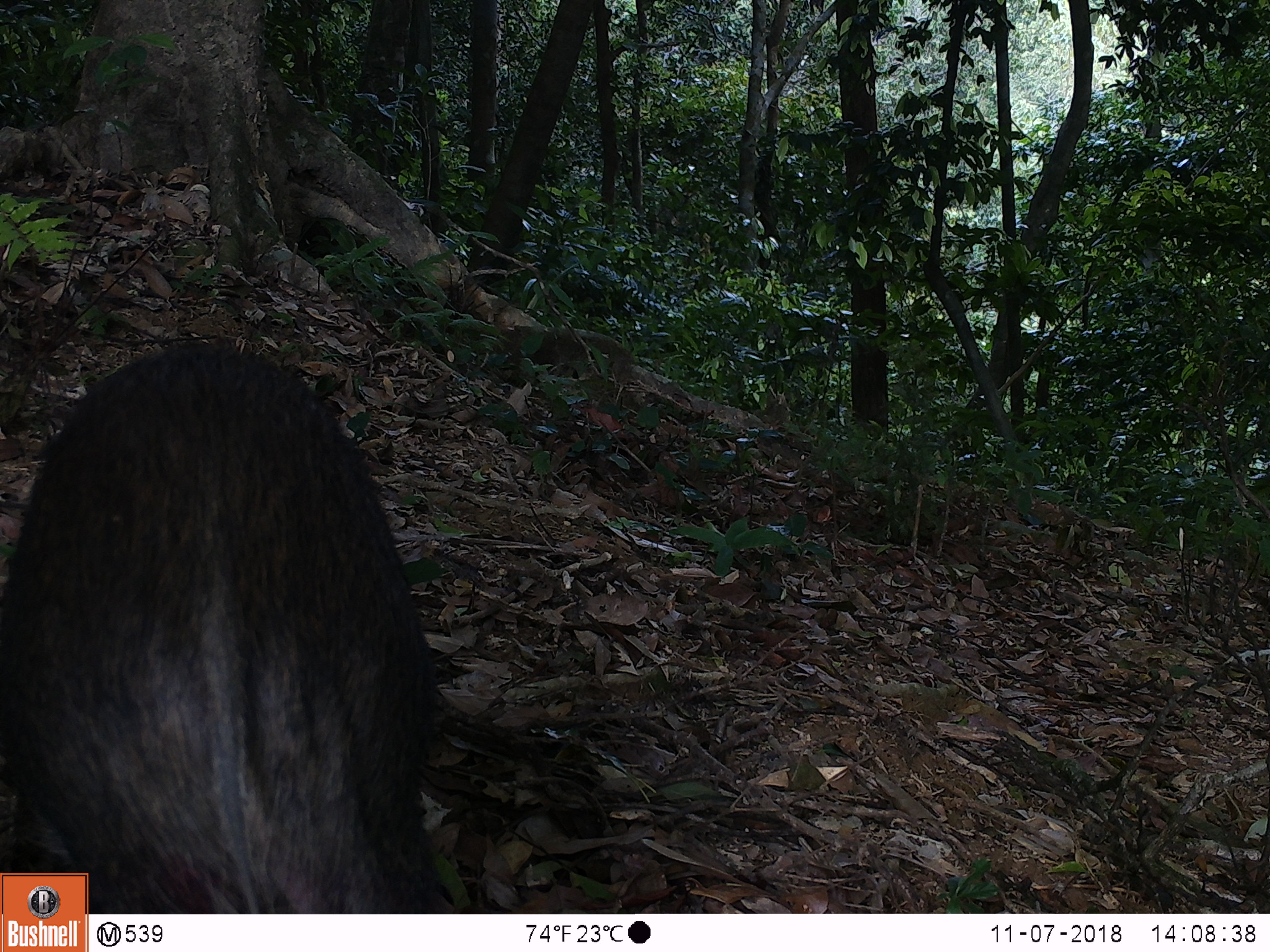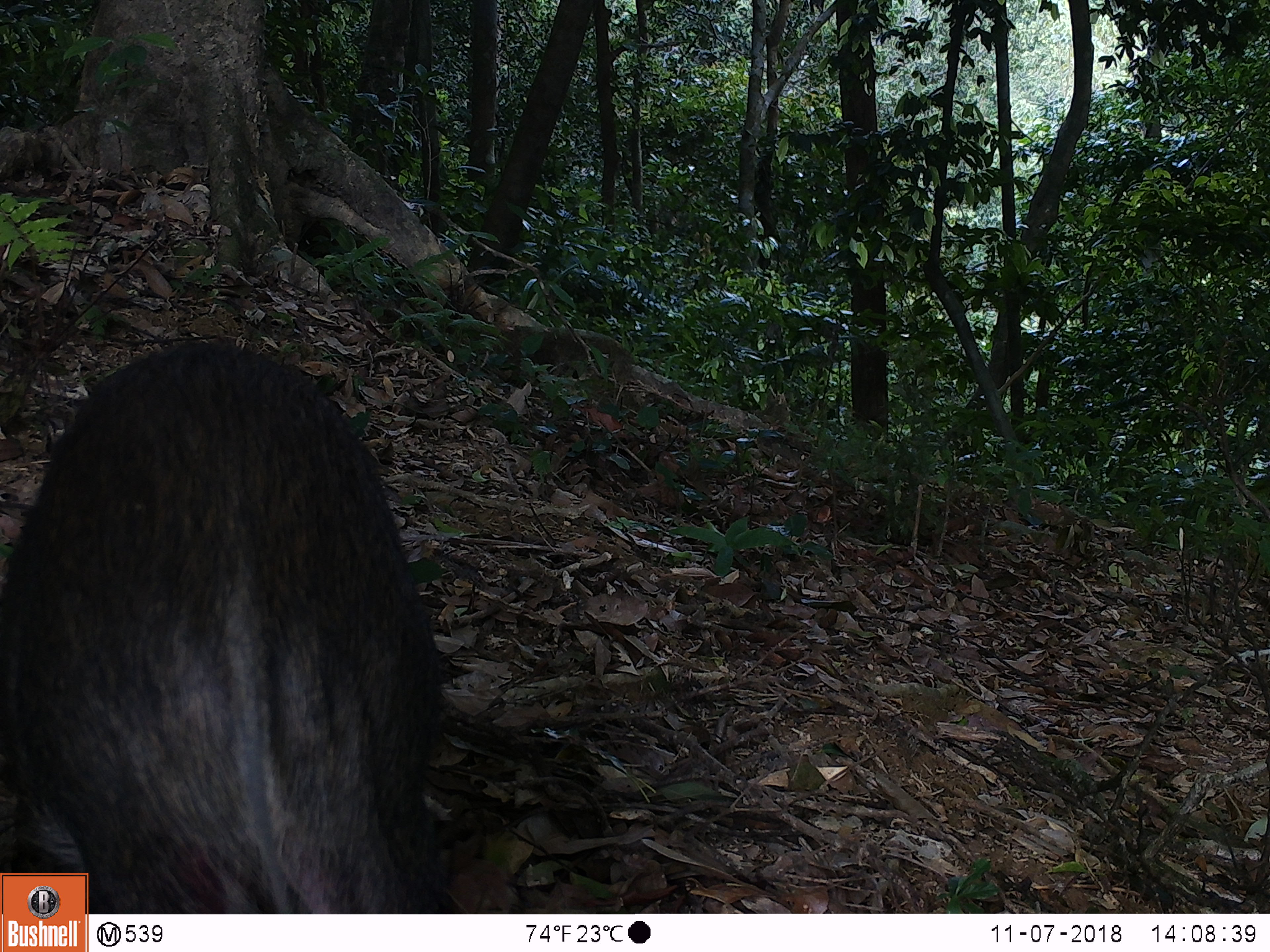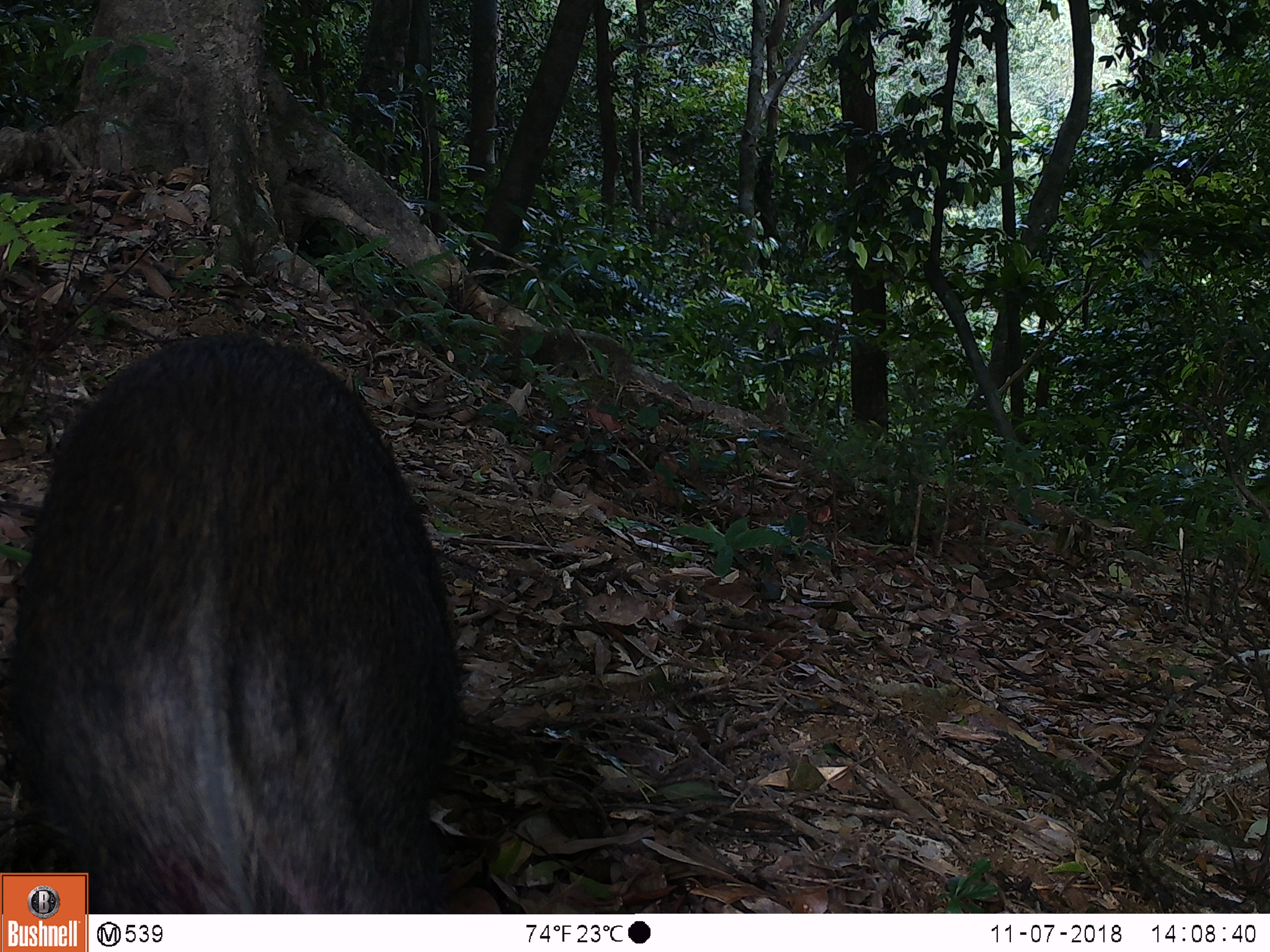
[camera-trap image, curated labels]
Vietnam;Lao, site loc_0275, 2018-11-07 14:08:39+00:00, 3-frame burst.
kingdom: Animalia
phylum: Chordata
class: Mammalia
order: Artiodactyla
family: Suidae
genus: Sus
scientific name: Sus scrofa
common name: eurasian wild pig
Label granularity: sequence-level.